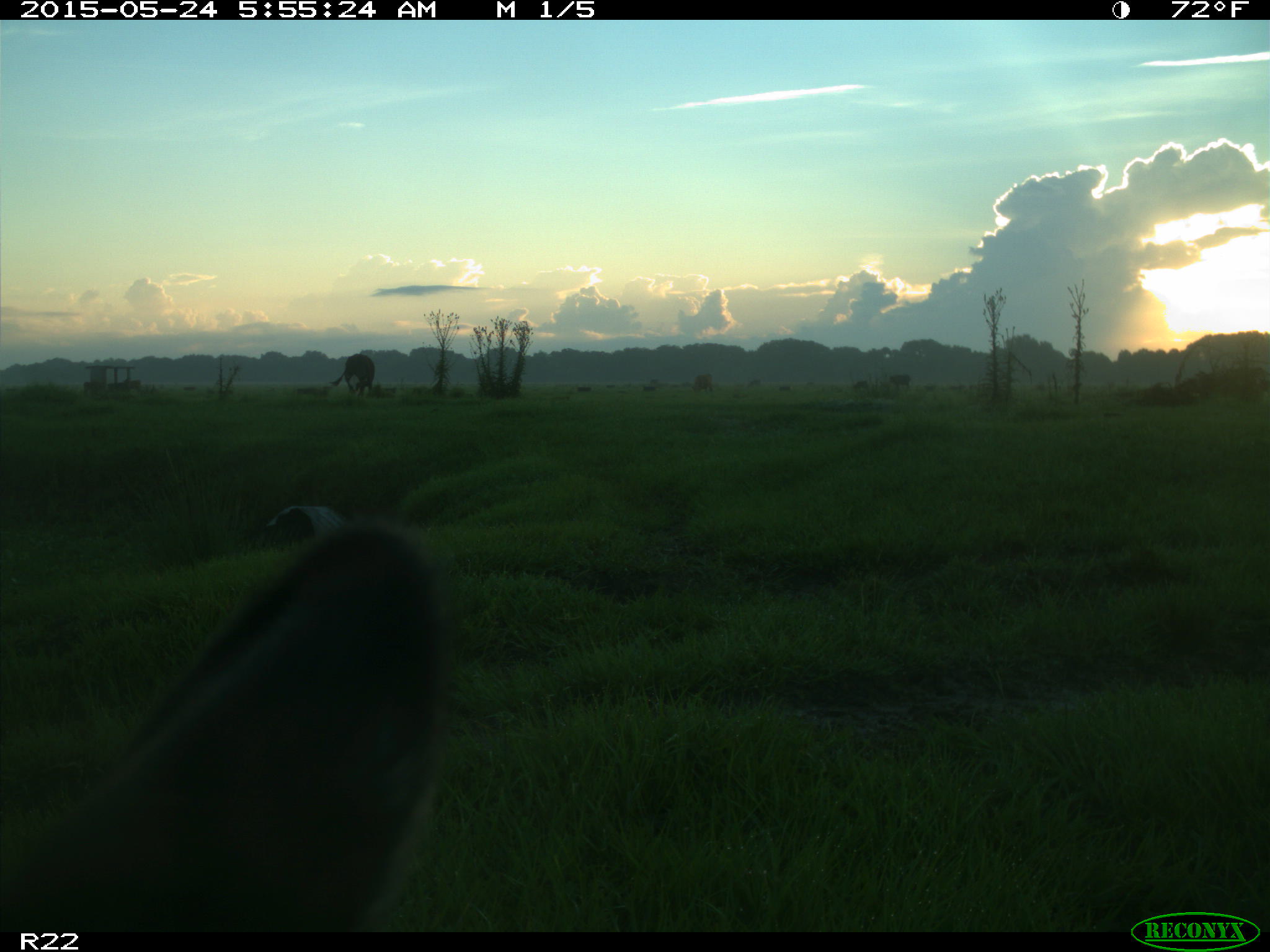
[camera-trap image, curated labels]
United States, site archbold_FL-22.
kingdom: Animalia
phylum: Chordata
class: Mammalia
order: Artiodactyla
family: Bovidae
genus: Bos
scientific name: Bos taurus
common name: domestic cow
Bos taurus (domestic cow).